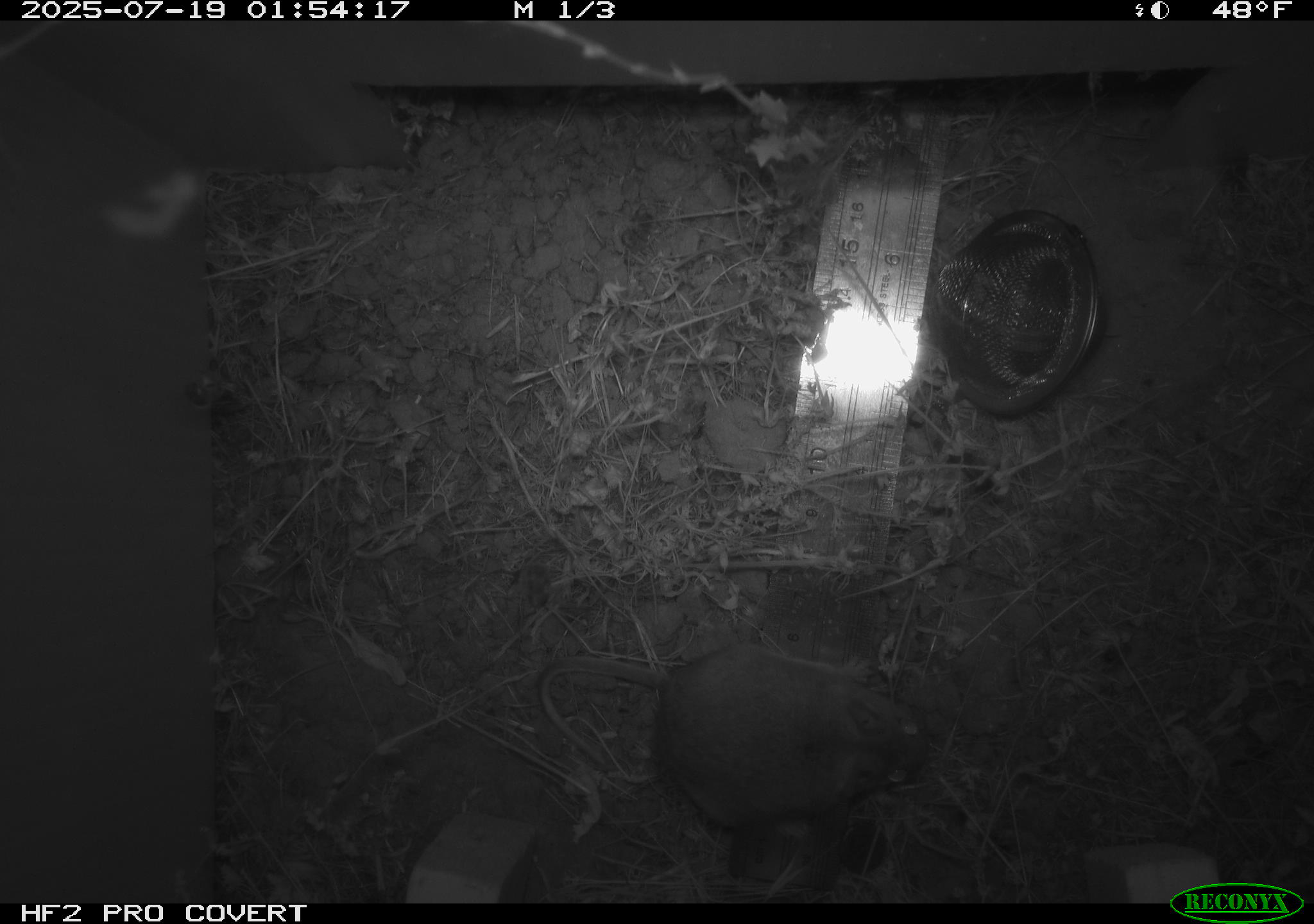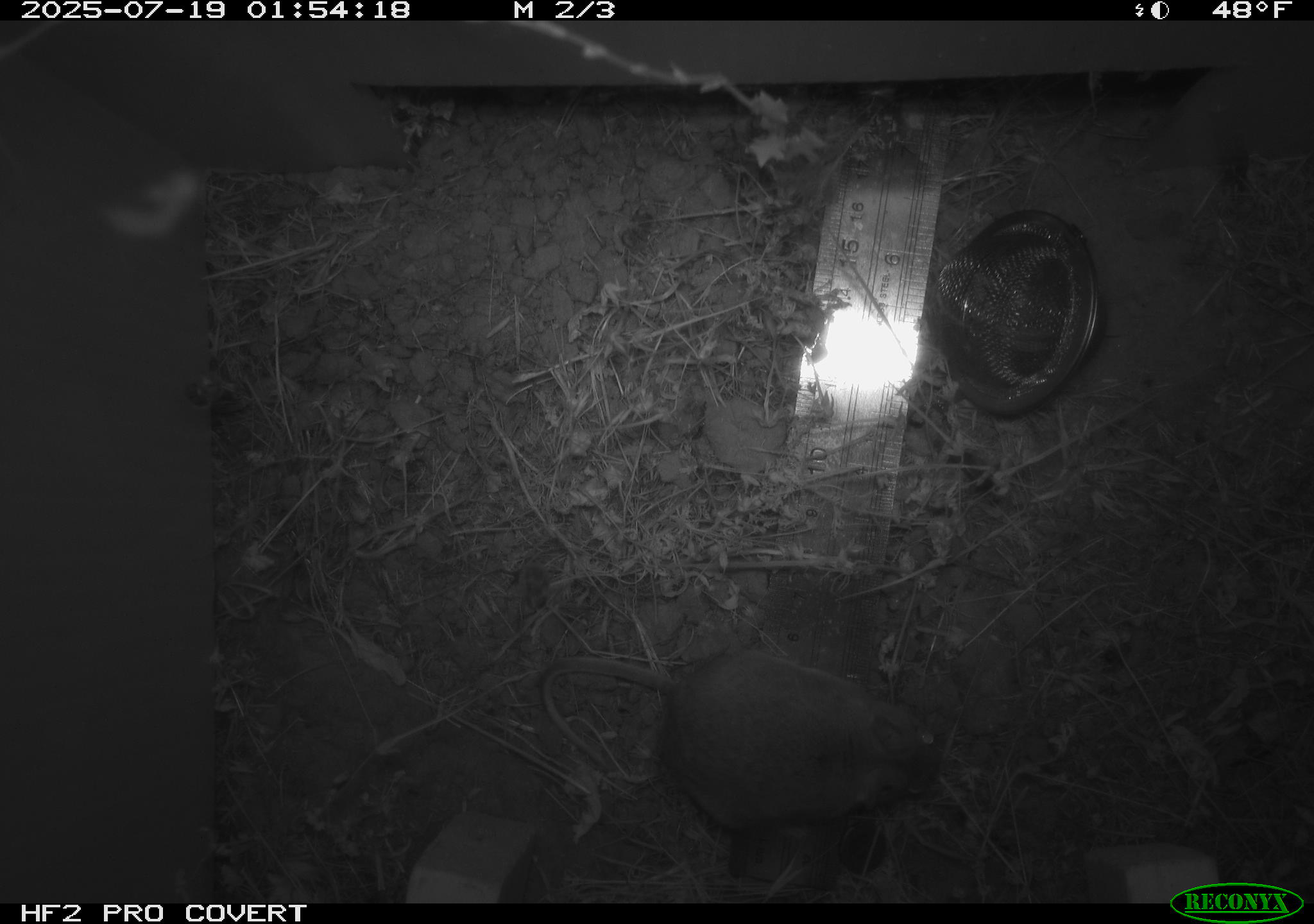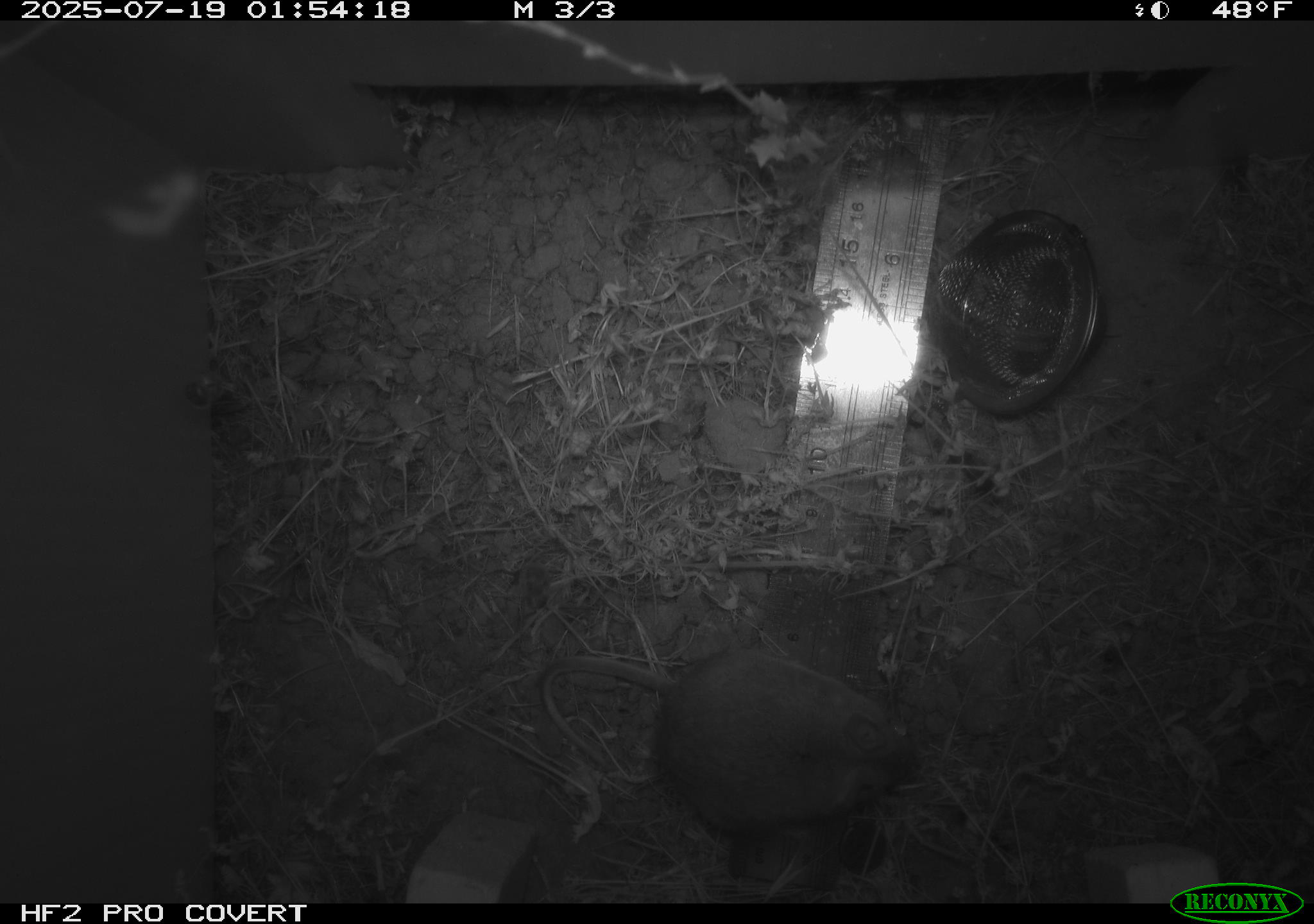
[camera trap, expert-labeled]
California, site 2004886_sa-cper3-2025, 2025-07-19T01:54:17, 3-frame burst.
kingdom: Animalia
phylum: Chordata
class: Mammalia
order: Rodentia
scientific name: Rodentia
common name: rodent